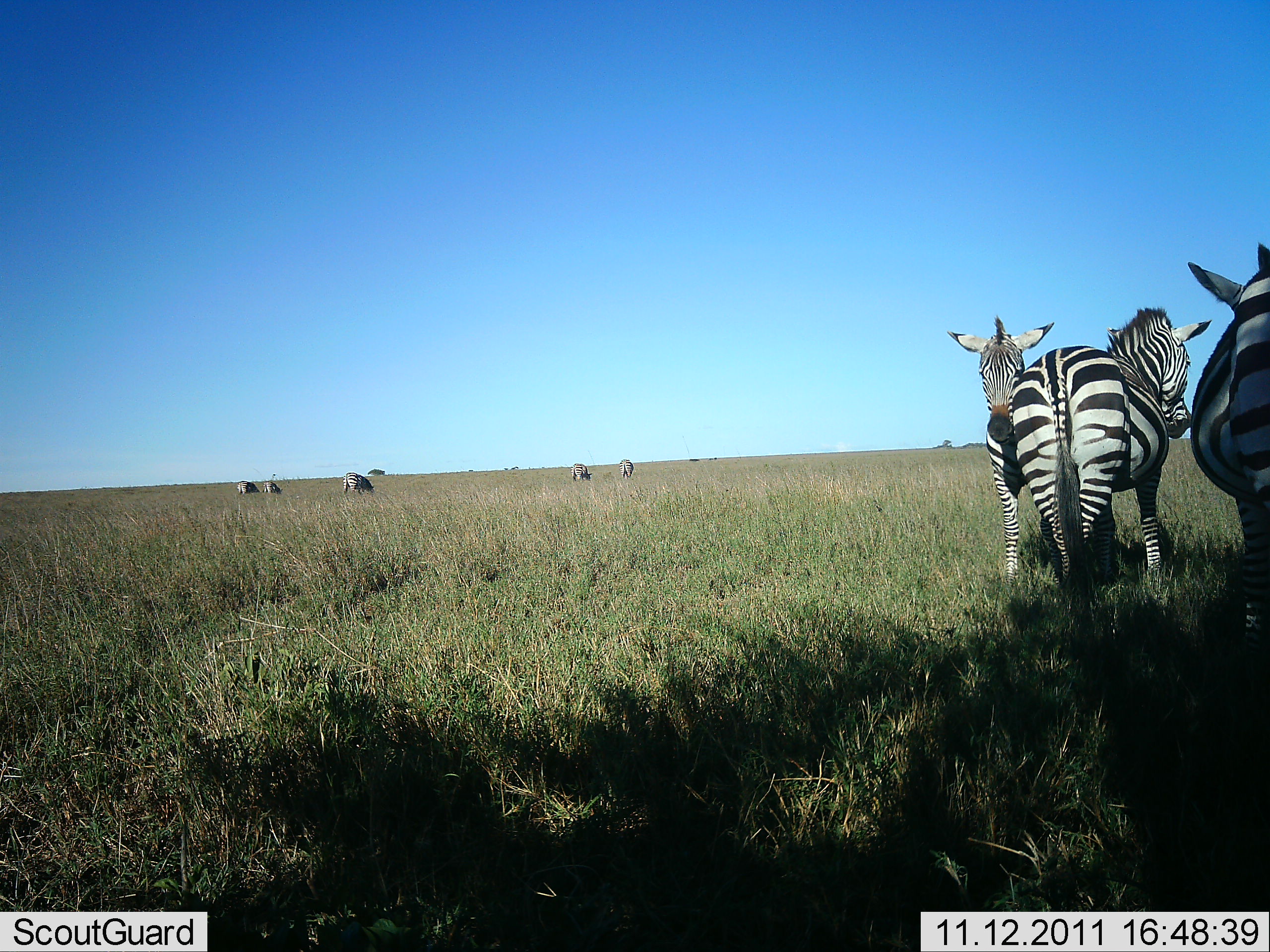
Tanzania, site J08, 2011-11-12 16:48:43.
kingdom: Animalia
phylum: Chordata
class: Mammalia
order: Perissodactyla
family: Equidae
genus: Equus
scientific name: Equus quagga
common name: plains zebra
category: zebra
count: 8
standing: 67%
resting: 7%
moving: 13%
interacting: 7%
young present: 0%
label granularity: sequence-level